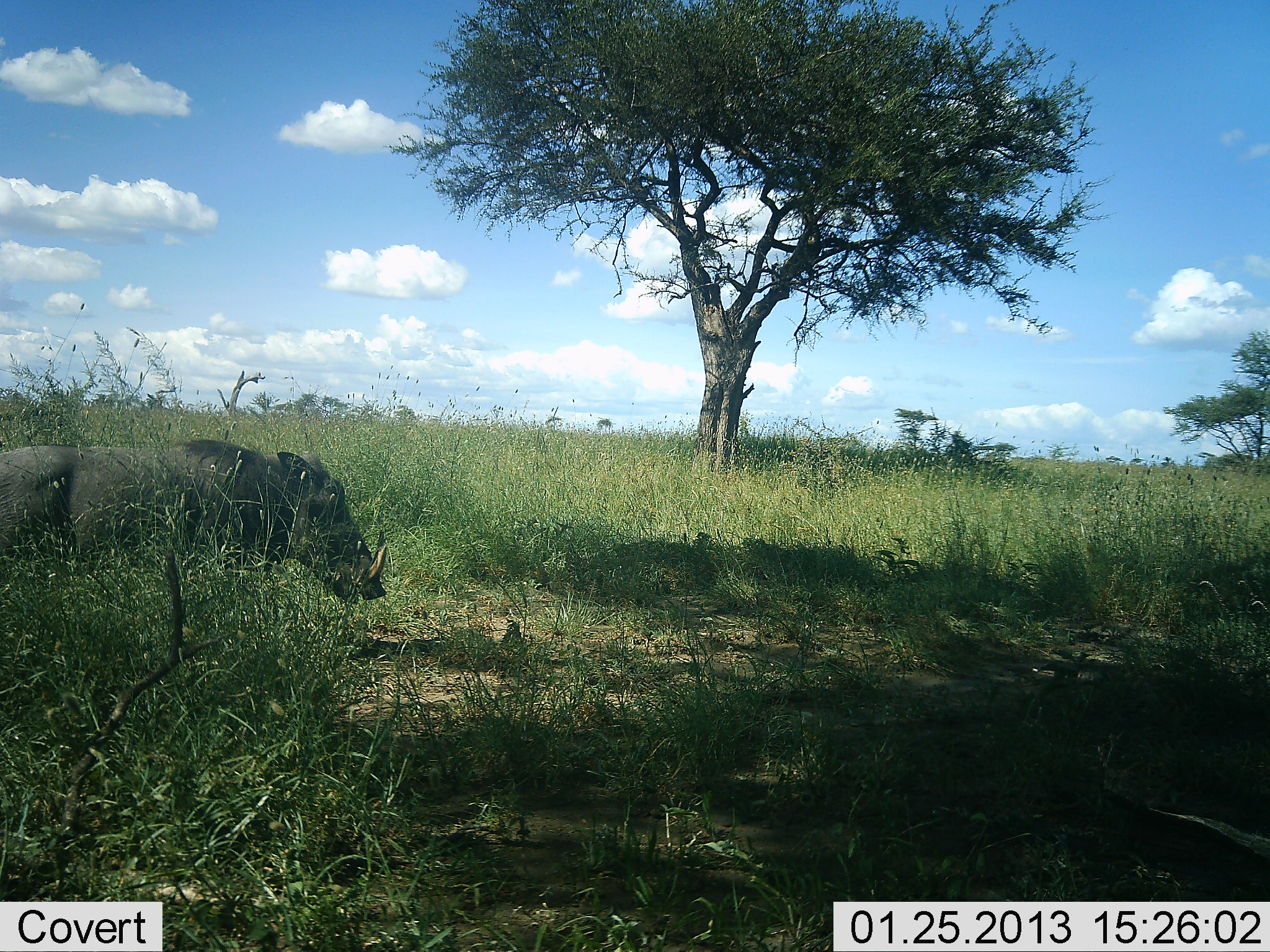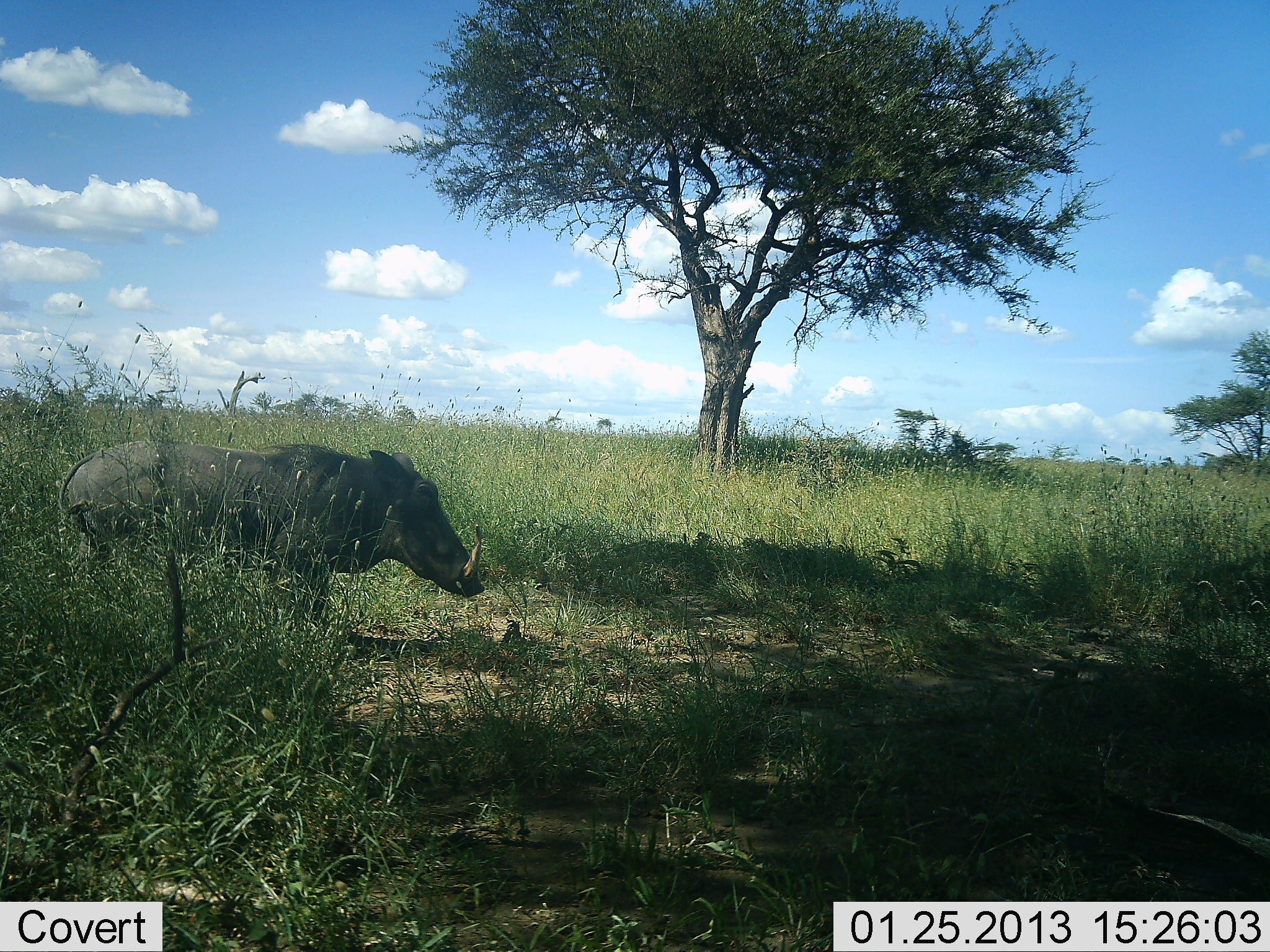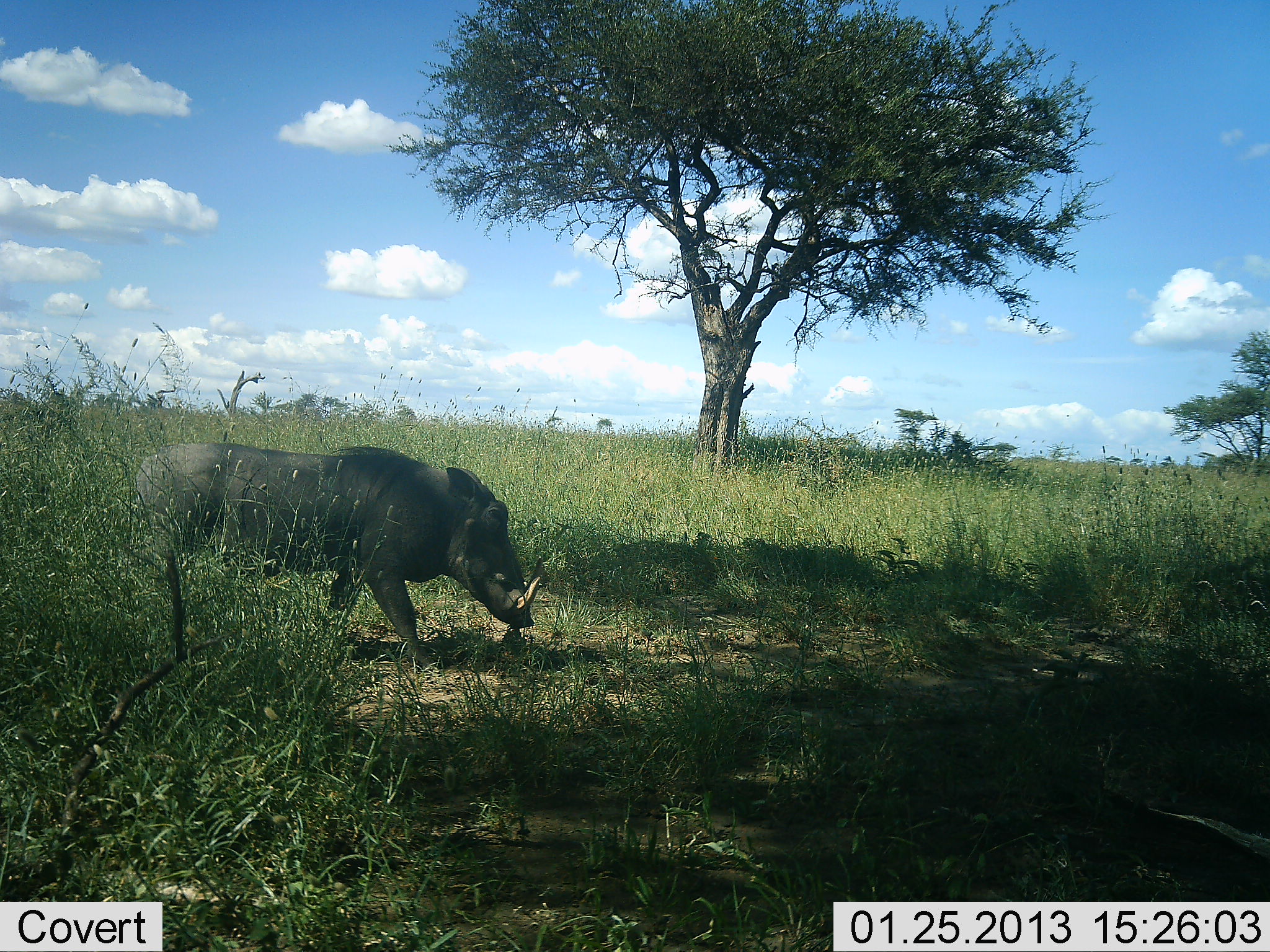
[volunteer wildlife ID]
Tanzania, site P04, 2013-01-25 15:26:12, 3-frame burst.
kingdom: Animalia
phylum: Chordata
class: Mammalia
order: Artiodactyla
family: Suidae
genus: Phacochoerus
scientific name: Phacochoerus africanus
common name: warthog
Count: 1.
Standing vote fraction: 20%.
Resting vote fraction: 3%.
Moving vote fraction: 80%.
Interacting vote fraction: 0%.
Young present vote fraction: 0%.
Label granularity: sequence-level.